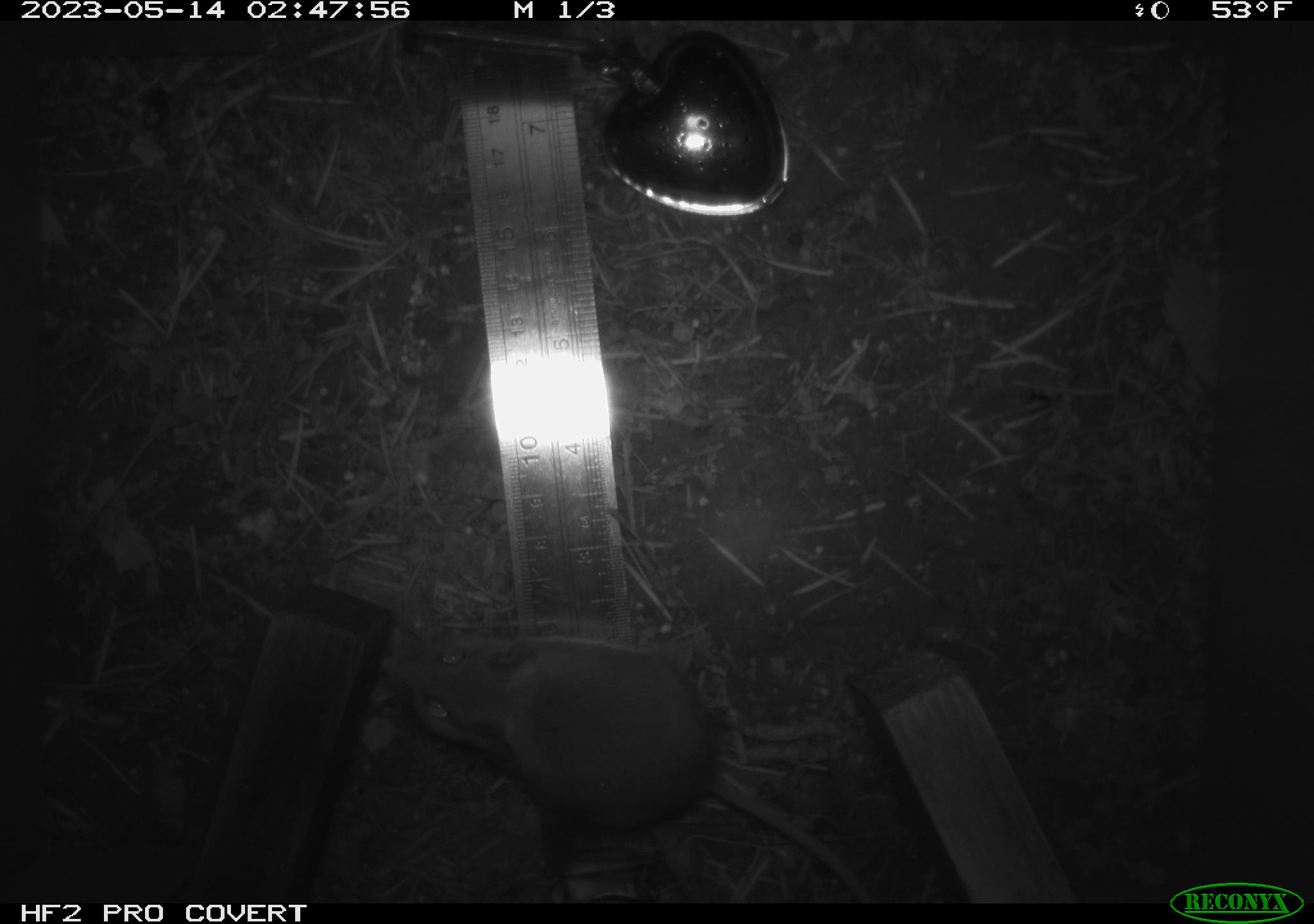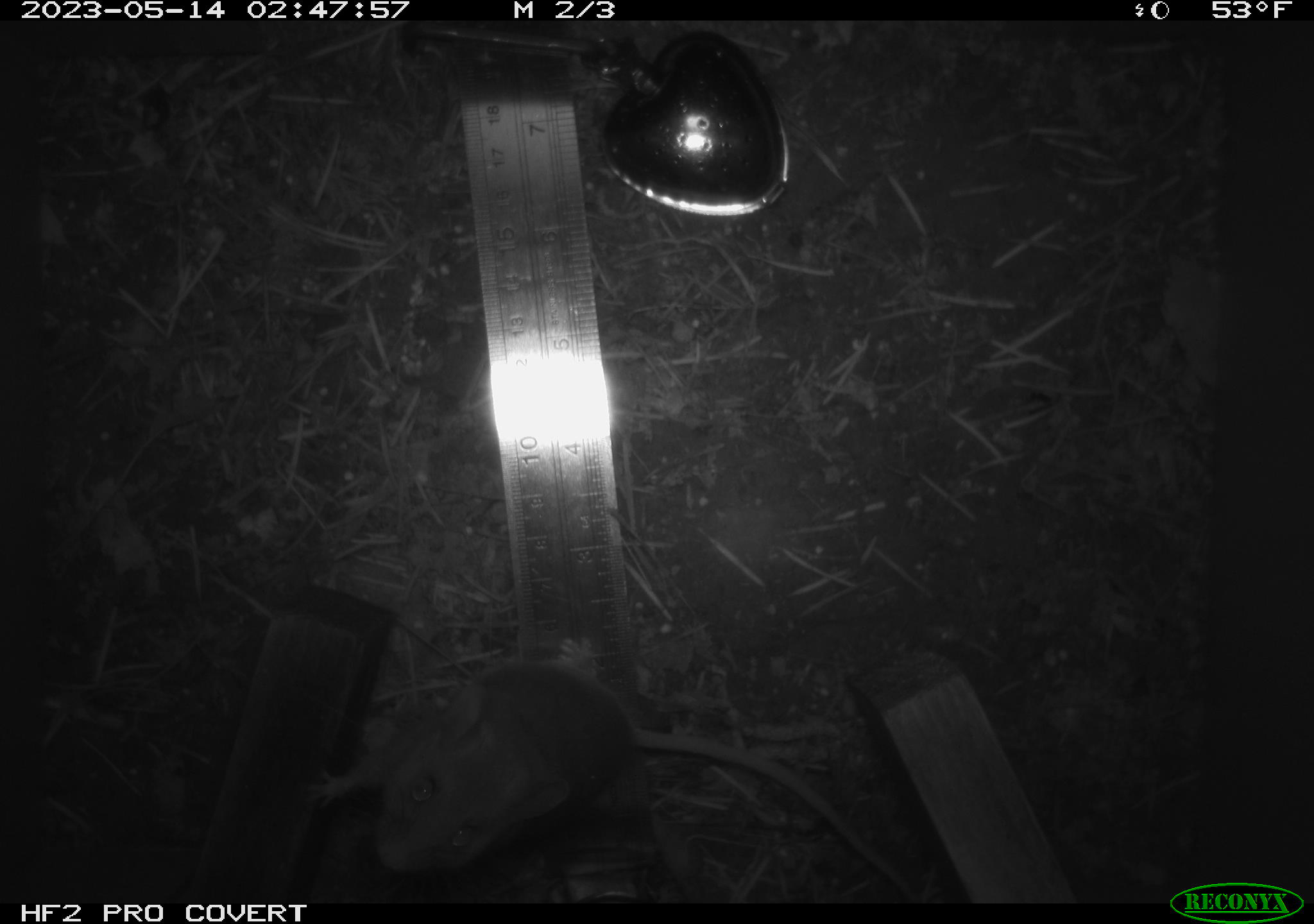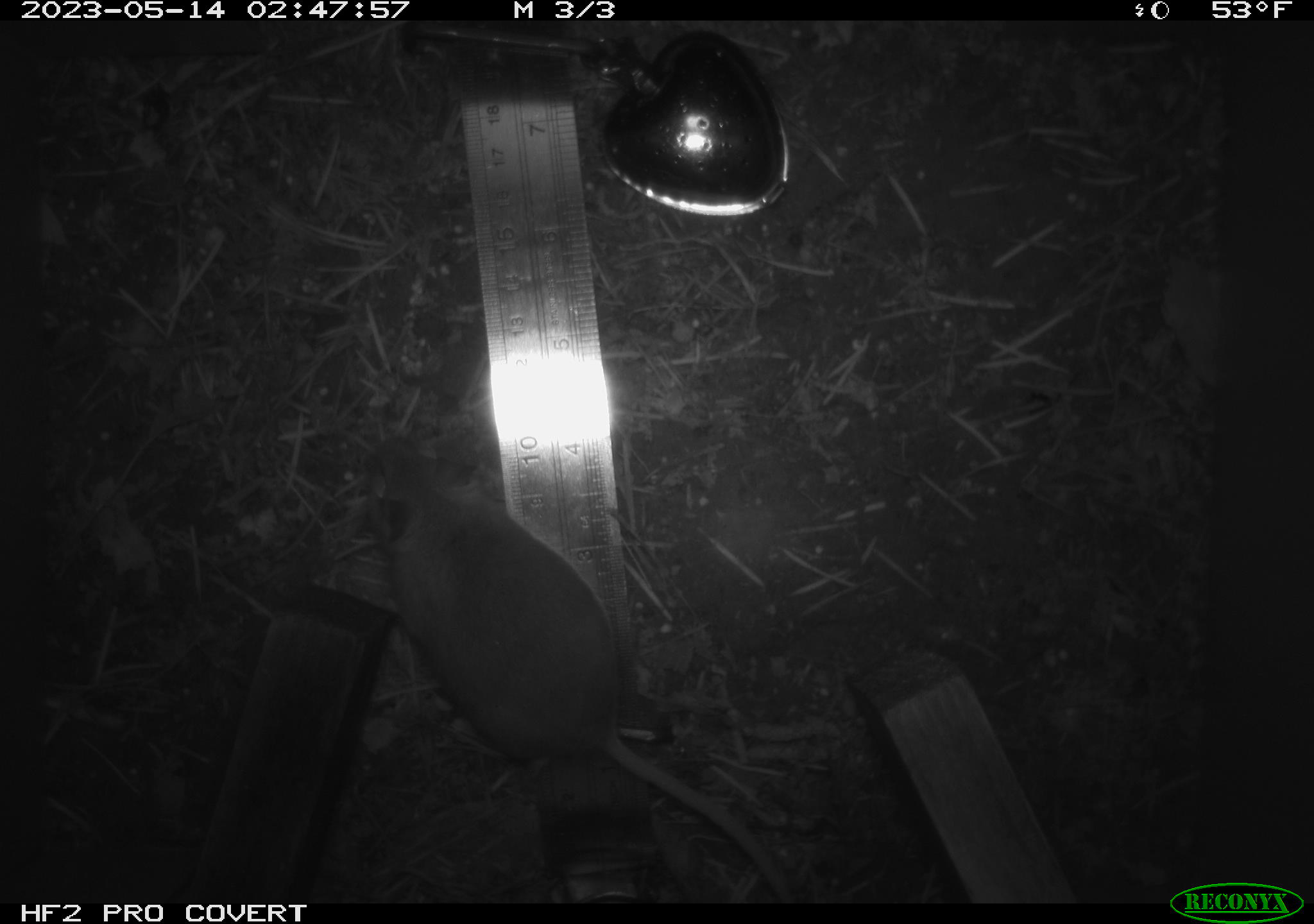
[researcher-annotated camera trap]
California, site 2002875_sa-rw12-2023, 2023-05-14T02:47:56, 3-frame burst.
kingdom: Animalia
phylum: Chordata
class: Mammalia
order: Rodentia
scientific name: Rodentia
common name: mouse species